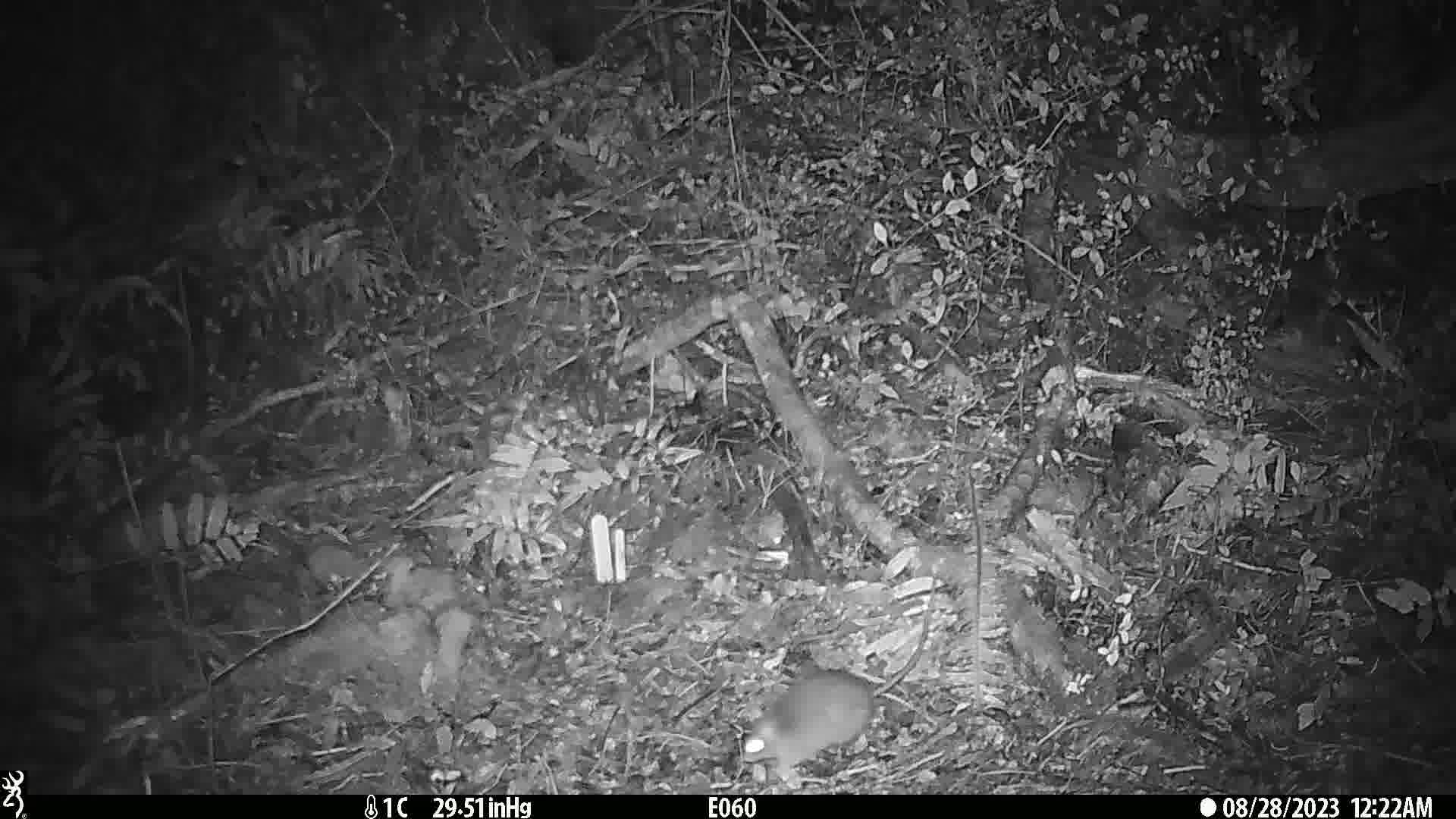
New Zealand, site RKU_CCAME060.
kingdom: Animalia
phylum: Chordata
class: Mammalia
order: Rodentia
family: Muridae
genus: Rattus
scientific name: Rattus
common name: rat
Rat (Rattus).